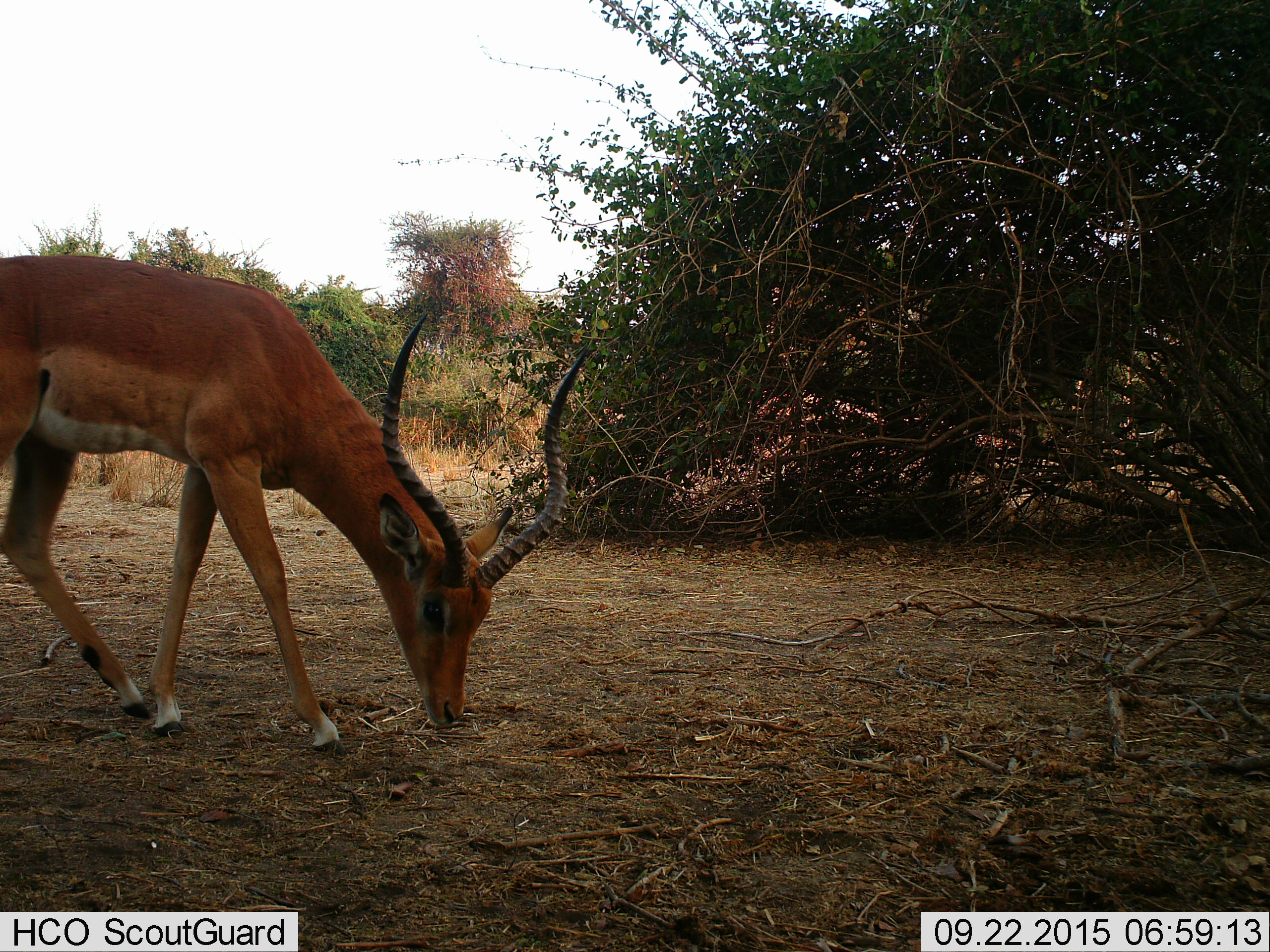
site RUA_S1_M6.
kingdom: Animalia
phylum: Chordata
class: Mammalia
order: Artiodactyla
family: Bovidae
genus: Aepyceros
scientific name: Aepyceros melampus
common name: impala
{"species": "impala (Aepyceros melampus)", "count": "1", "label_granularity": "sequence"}